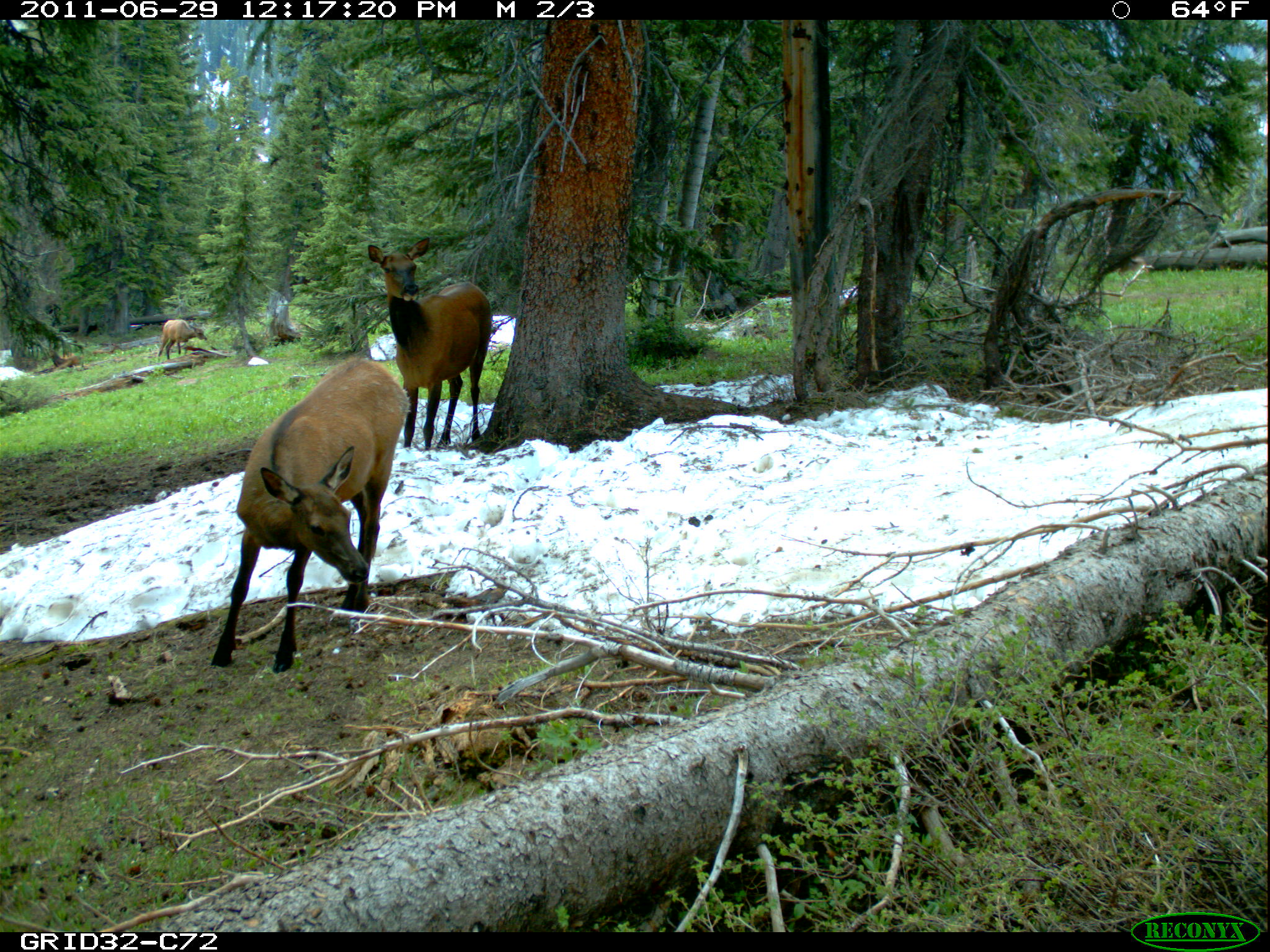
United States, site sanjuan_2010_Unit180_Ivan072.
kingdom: Animalia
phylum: Chordata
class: Mammalia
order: Artiodactyla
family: Cervidae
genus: Cervus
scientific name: Cervus elaphus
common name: red deer